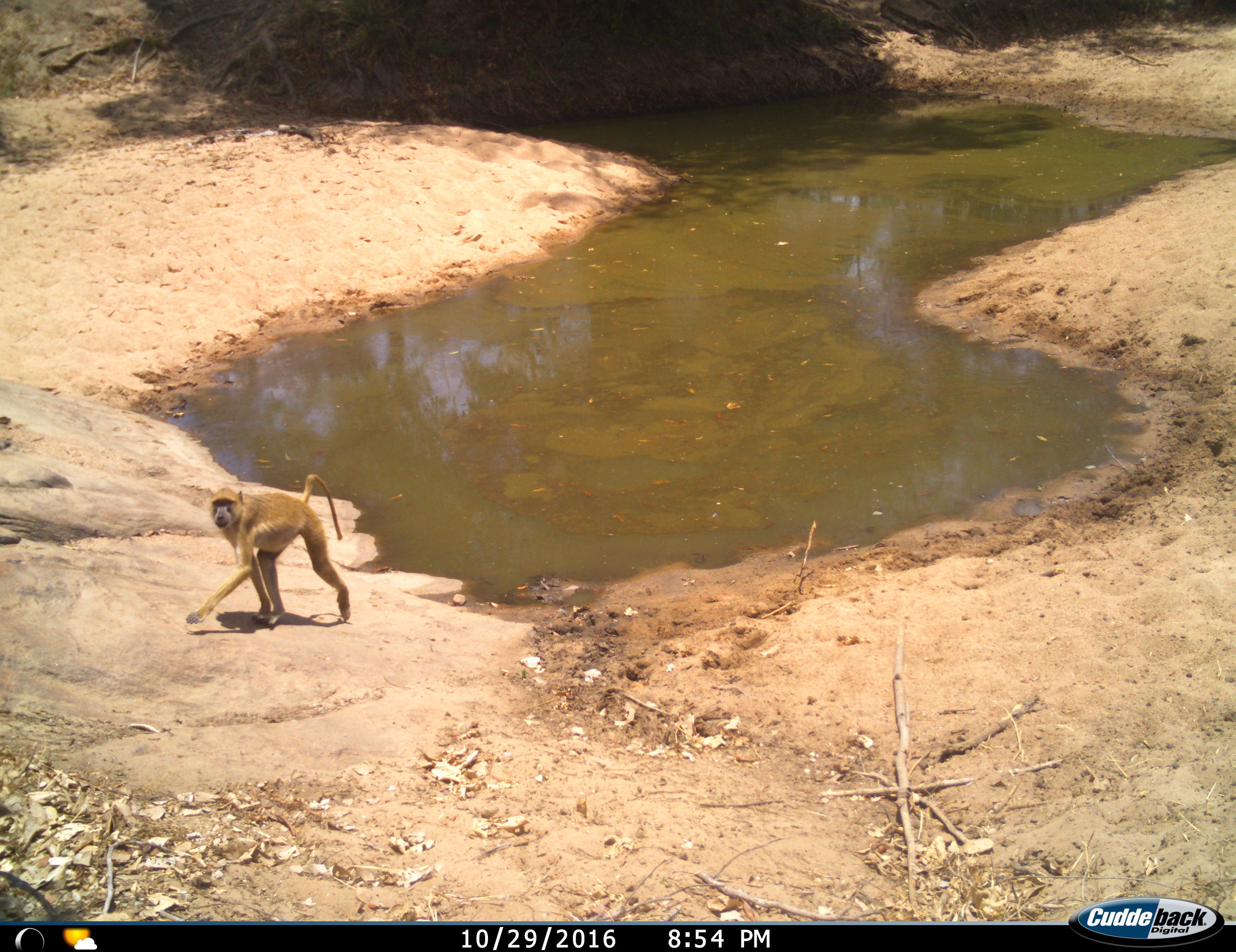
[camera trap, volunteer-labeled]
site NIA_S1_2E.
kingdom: Animalia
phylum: Chordata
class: Mammalia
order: Primates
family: Cercopithecidae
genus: Papio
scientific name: Papio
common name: baboon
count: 1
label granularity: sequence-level